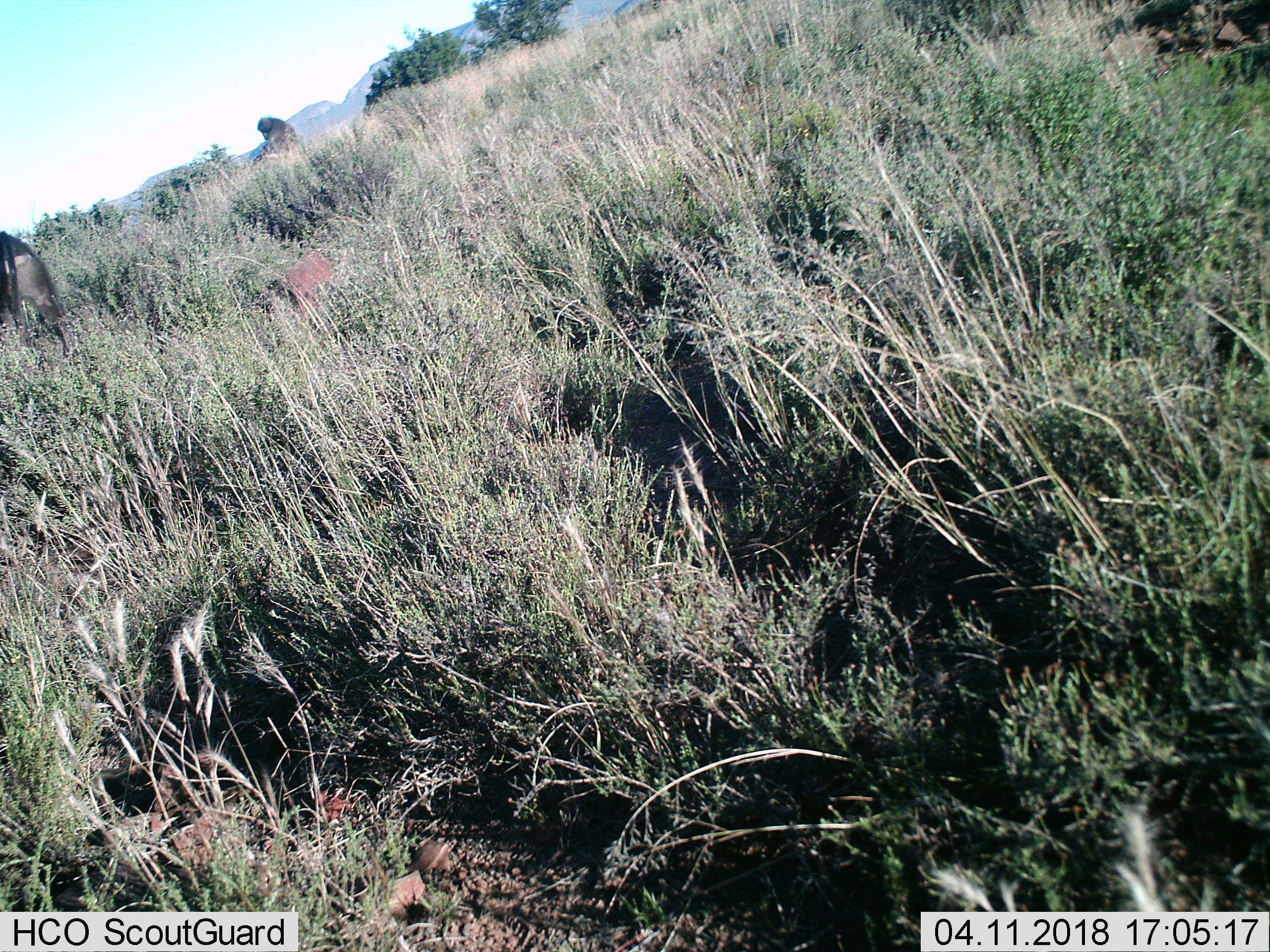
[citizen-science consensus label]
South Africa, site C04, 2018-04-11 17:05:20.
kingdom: Animalia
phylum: Chordata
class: Mammalia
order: Primates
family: Cercopithecidae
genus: Papio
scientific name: Papio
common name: baboon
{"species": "baboon (Papio)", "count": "2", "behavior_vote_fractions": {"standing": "33%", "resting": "50%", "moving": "100%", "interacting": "17%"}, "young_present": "0%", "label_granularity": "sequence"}